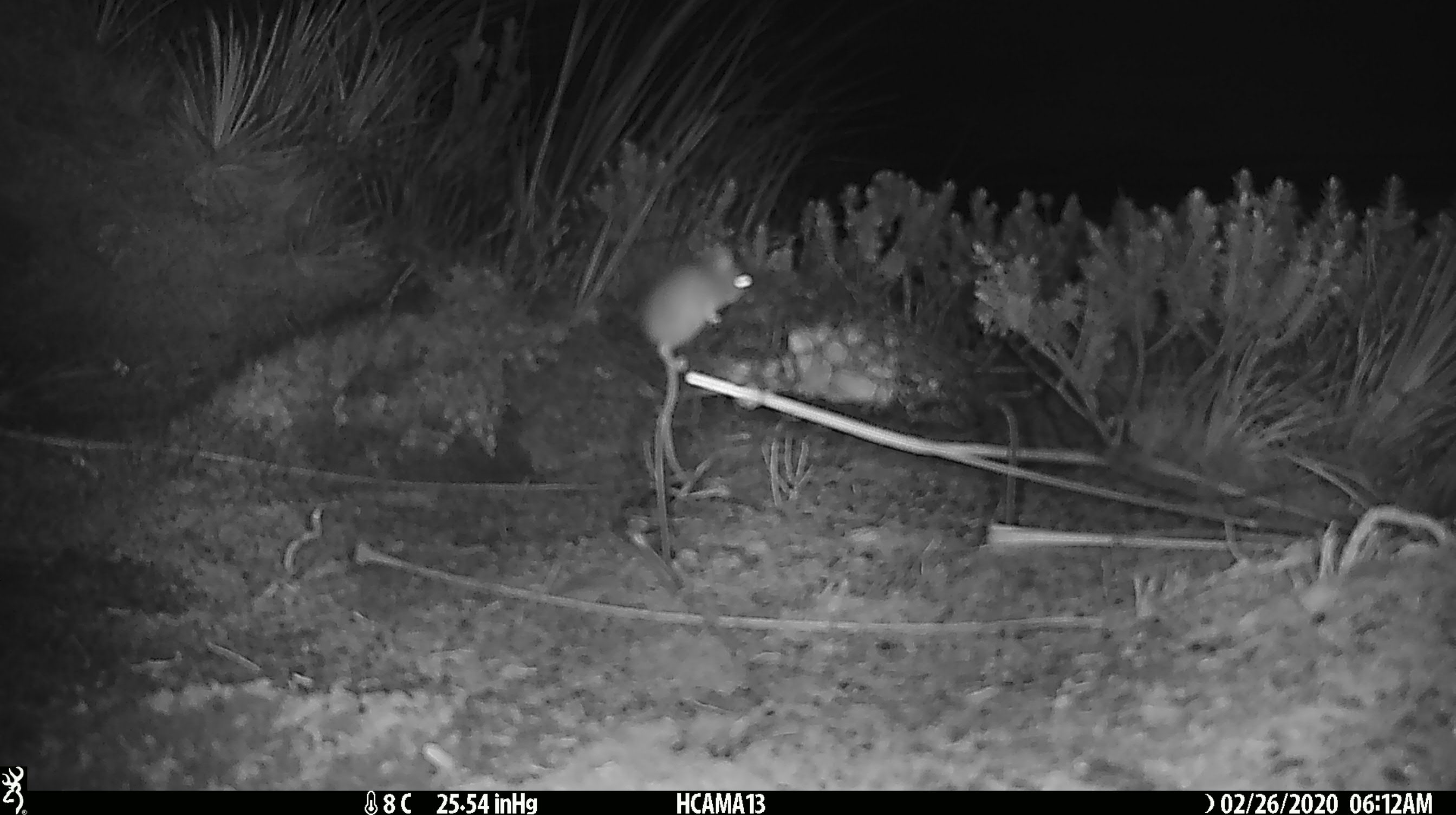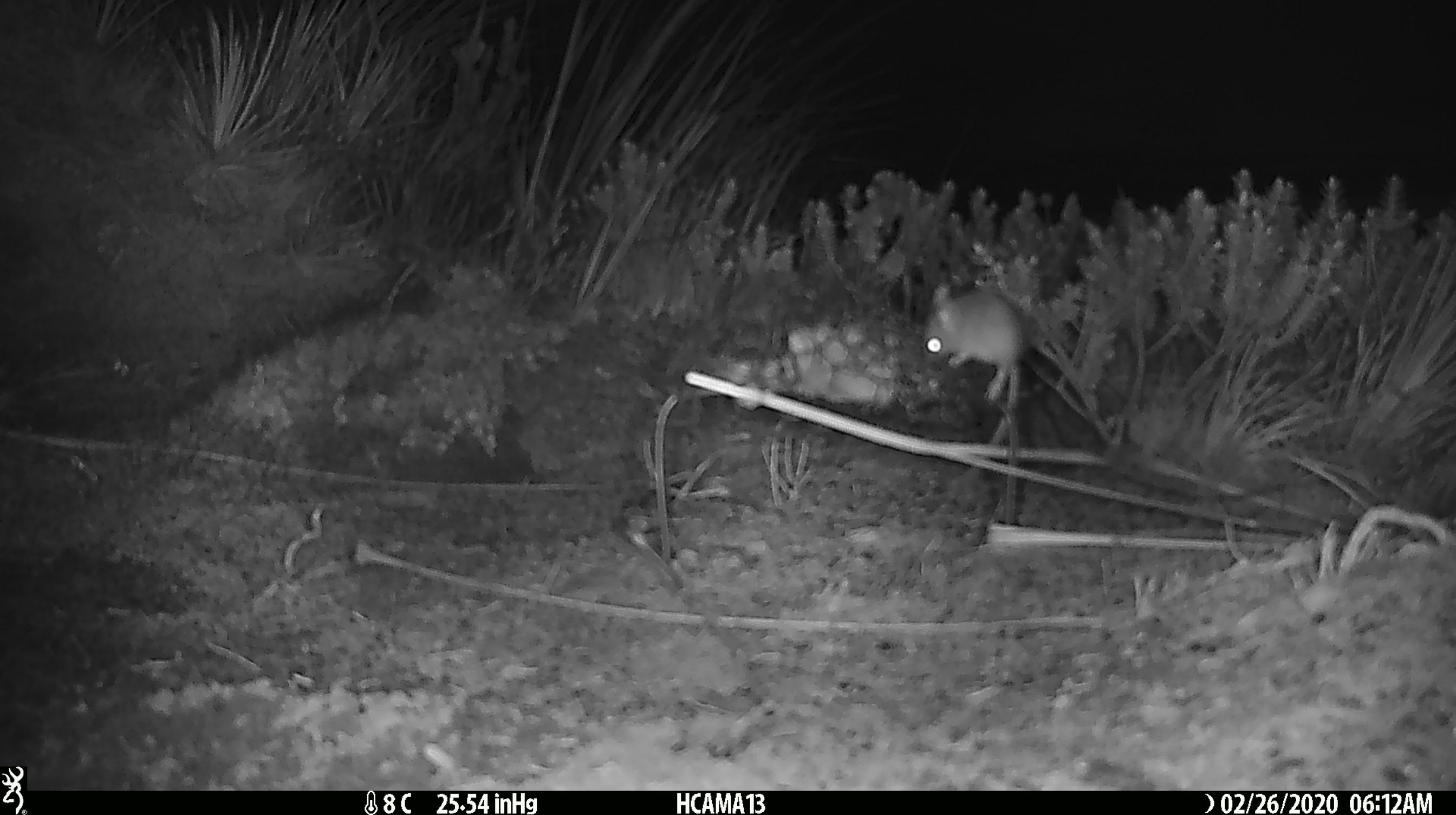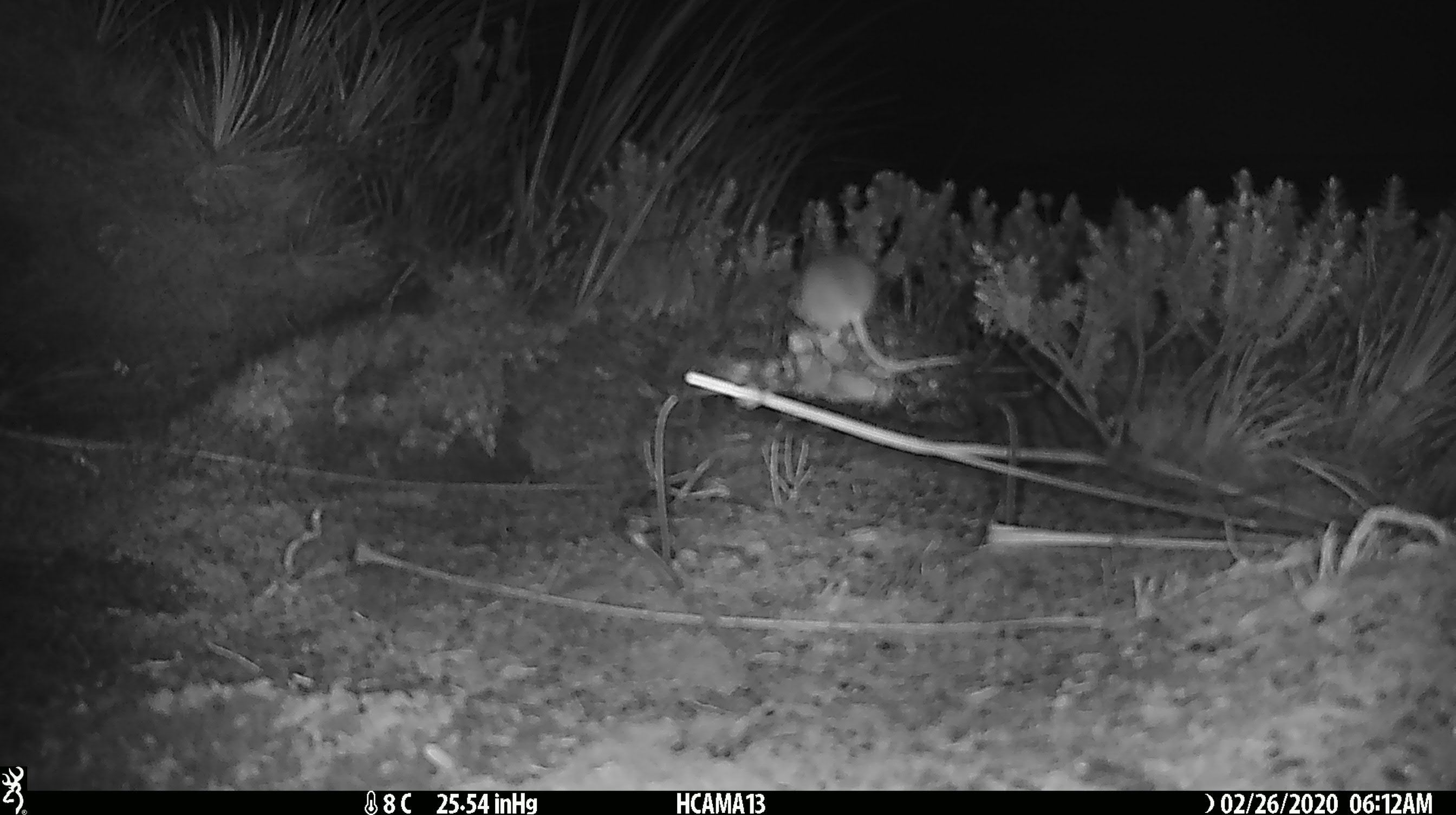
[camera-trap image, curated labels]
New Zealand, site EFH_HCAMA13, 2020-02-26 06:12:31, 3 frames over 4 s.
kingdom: Animalia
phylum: Chordata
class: Mammalia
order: Rodentia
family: Muridae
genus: Mus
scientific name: Mus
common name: mouse